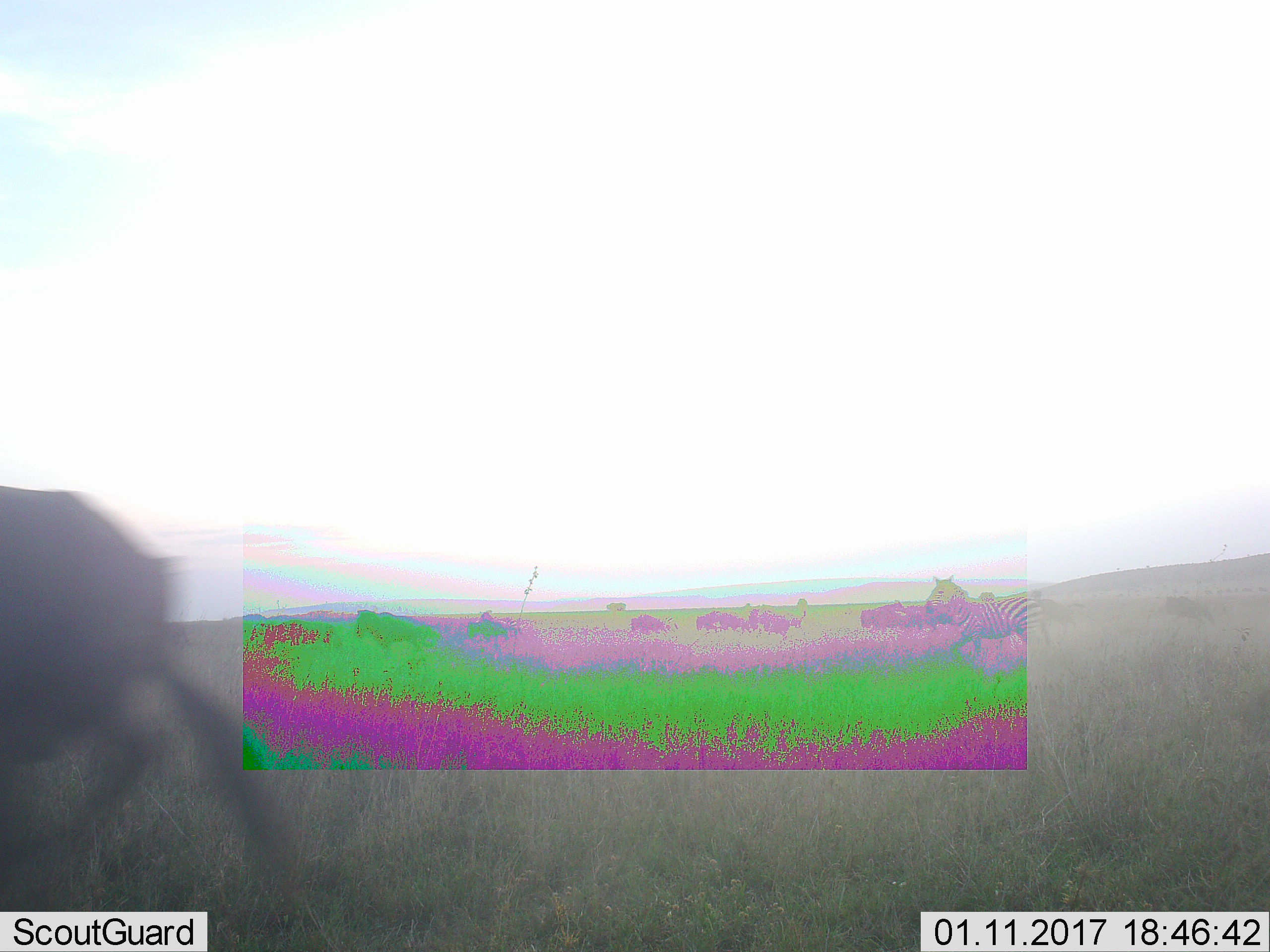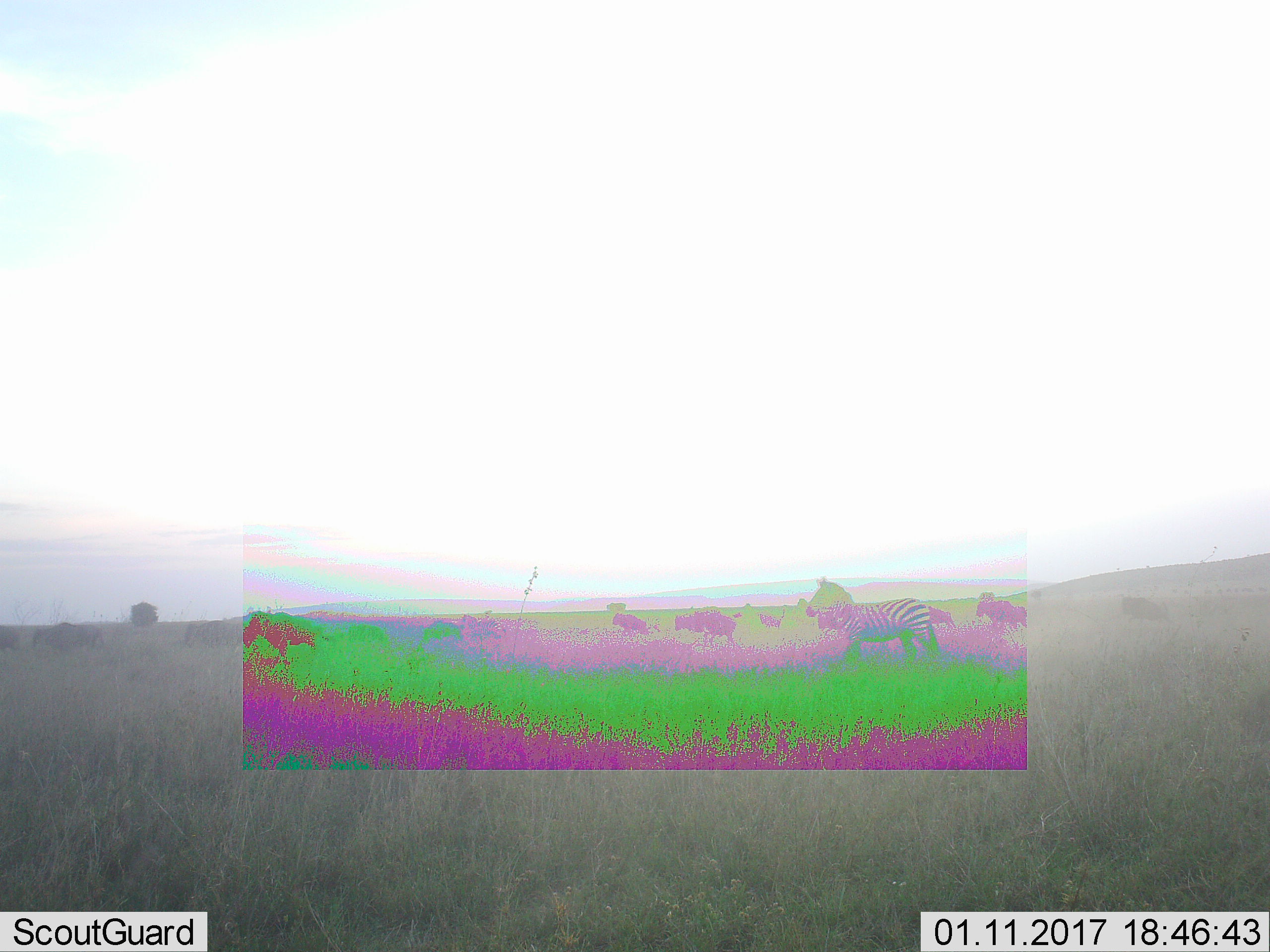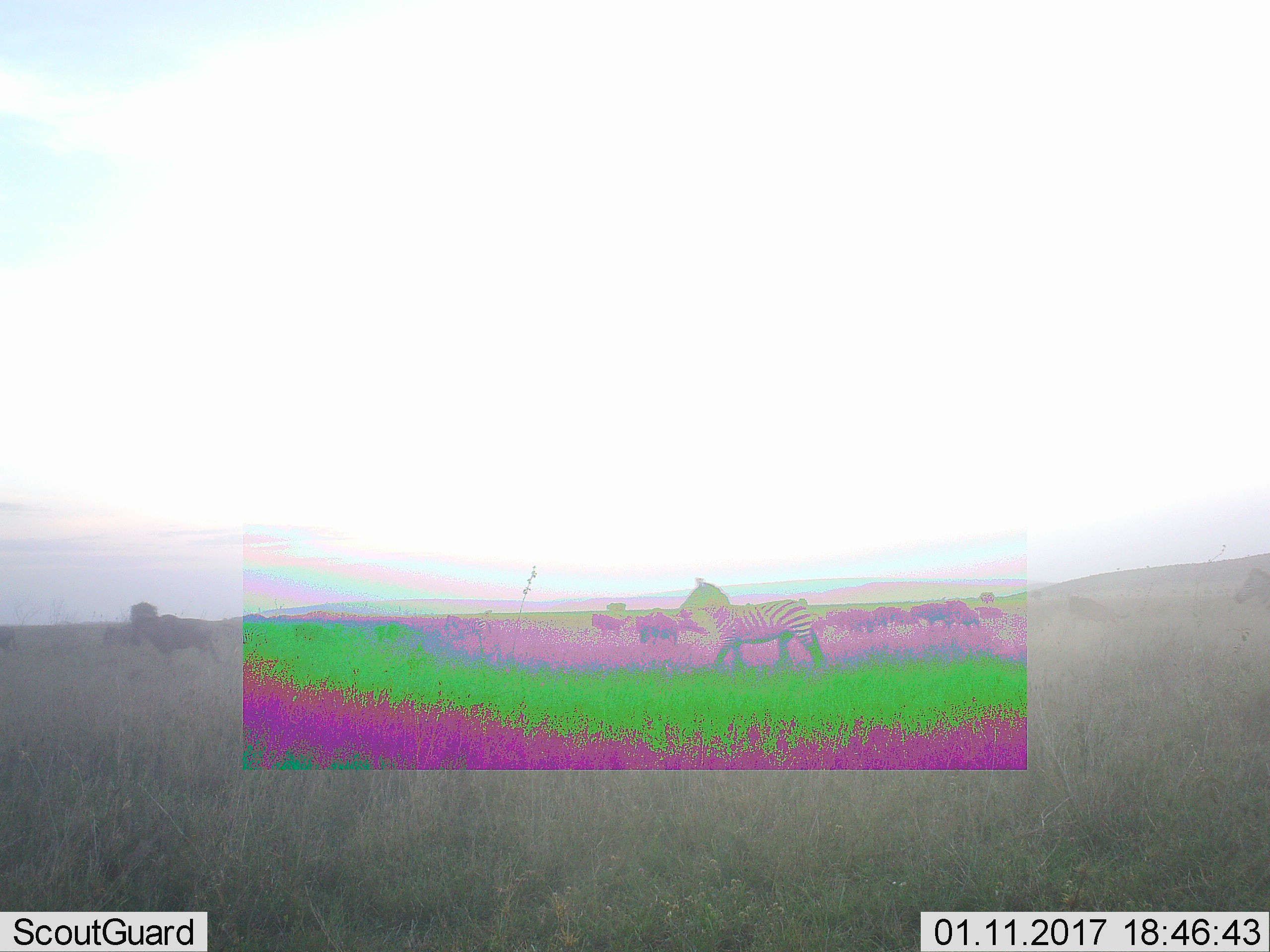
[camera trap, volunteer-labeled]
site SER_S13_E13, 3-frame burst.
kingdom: Animalia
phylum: Chordata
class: Mammalia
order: Perissodactyla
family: Equidae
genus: Equus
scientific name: Equus quagga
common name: plains zebra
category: zebraplains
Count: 2.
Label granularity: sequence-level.